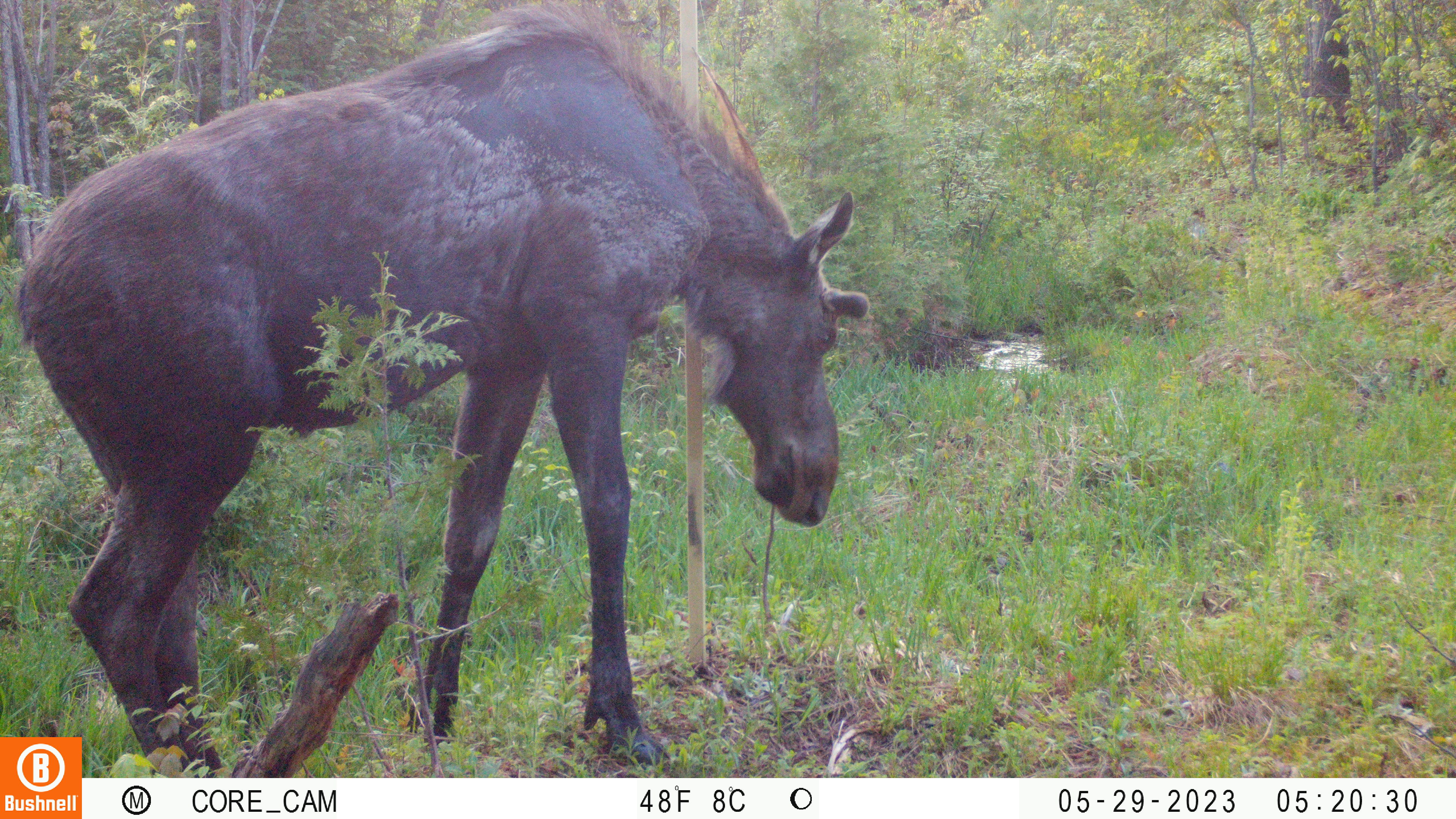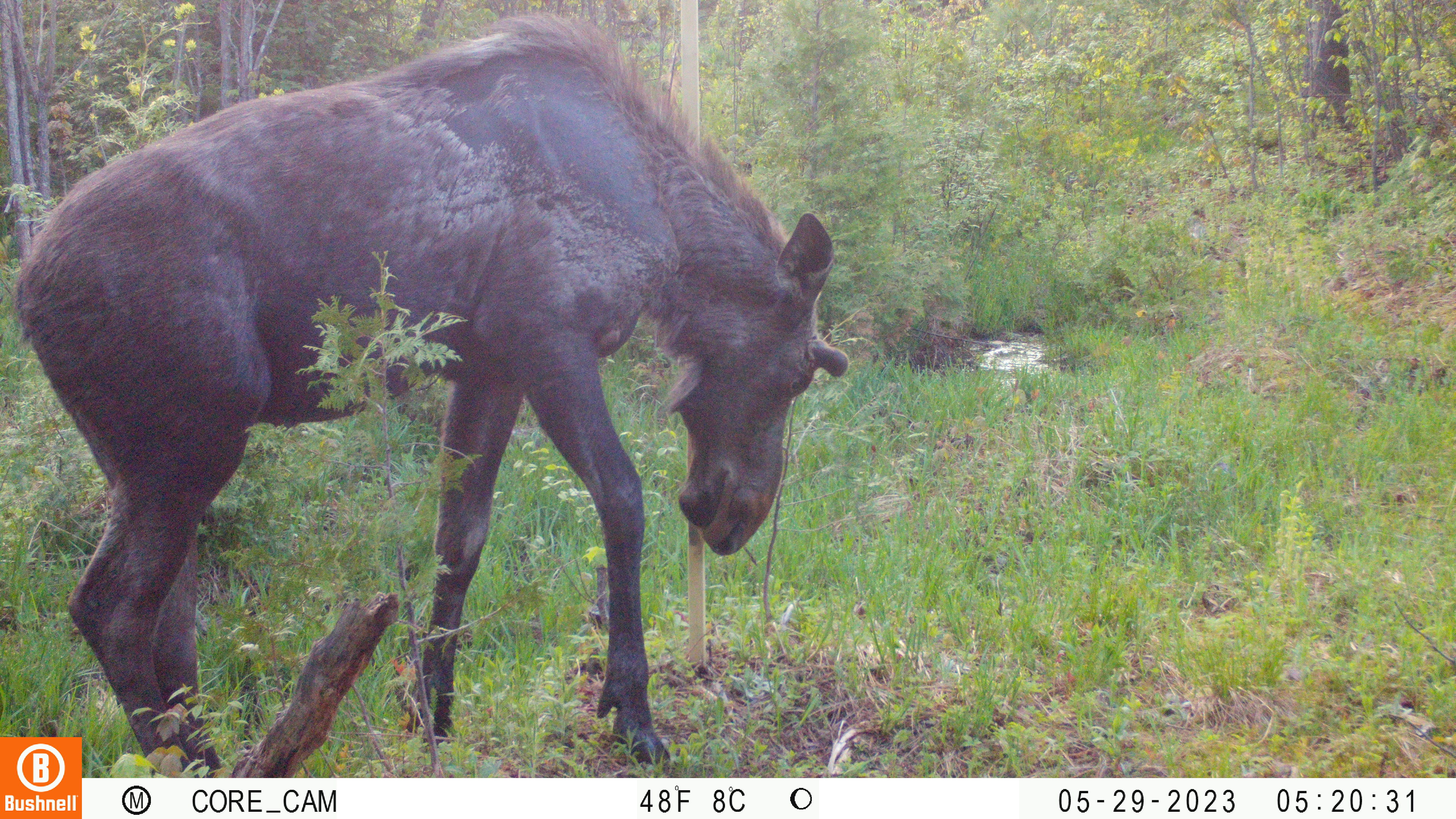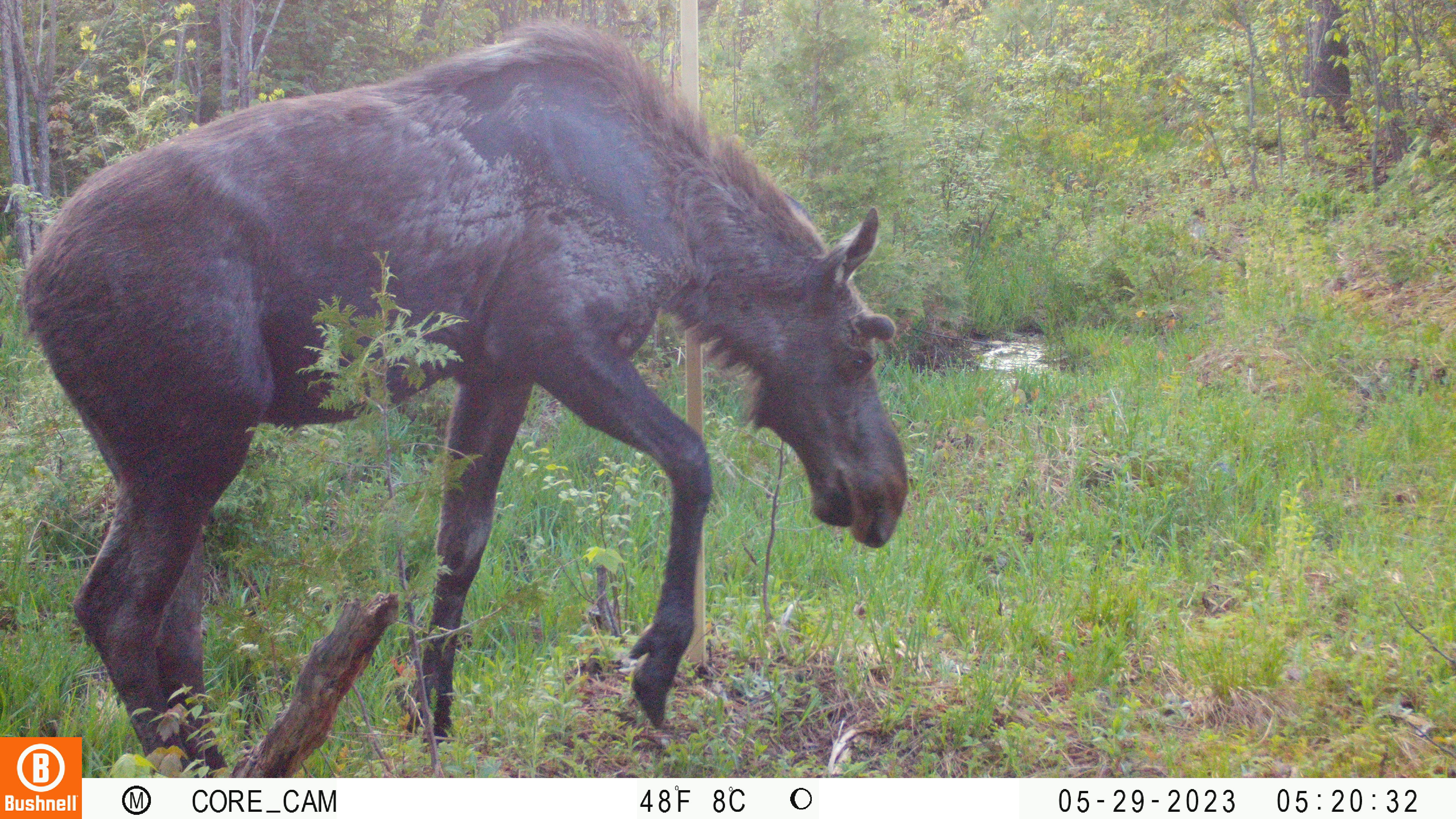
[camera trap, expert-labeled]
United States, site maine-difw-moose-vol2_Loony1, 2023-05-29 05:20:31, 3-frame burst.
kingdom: Animalia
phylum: Chordata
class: Mammalia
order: Artiodactyla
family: Cervidae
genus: Alces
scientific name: Alces alces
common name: moose